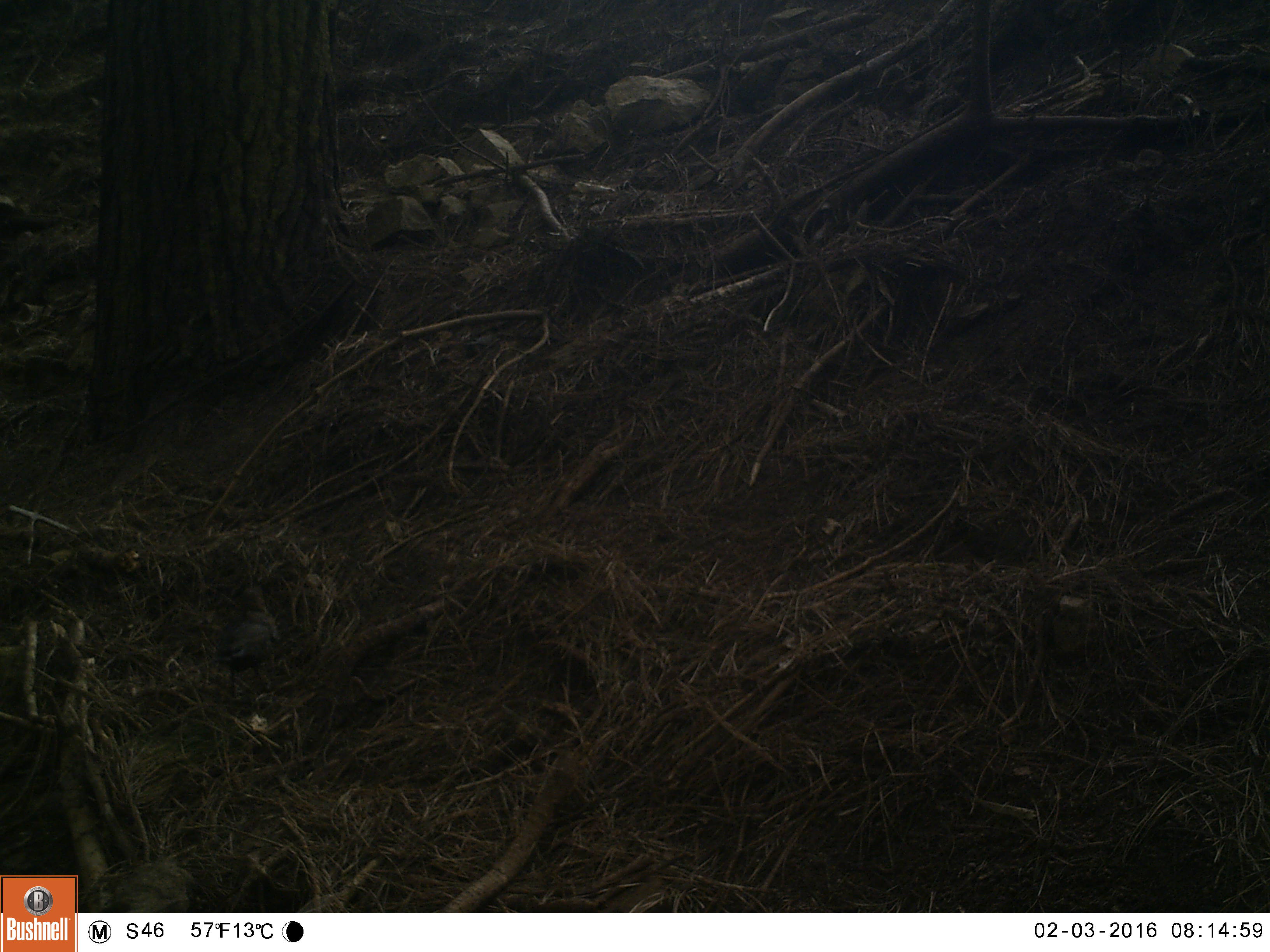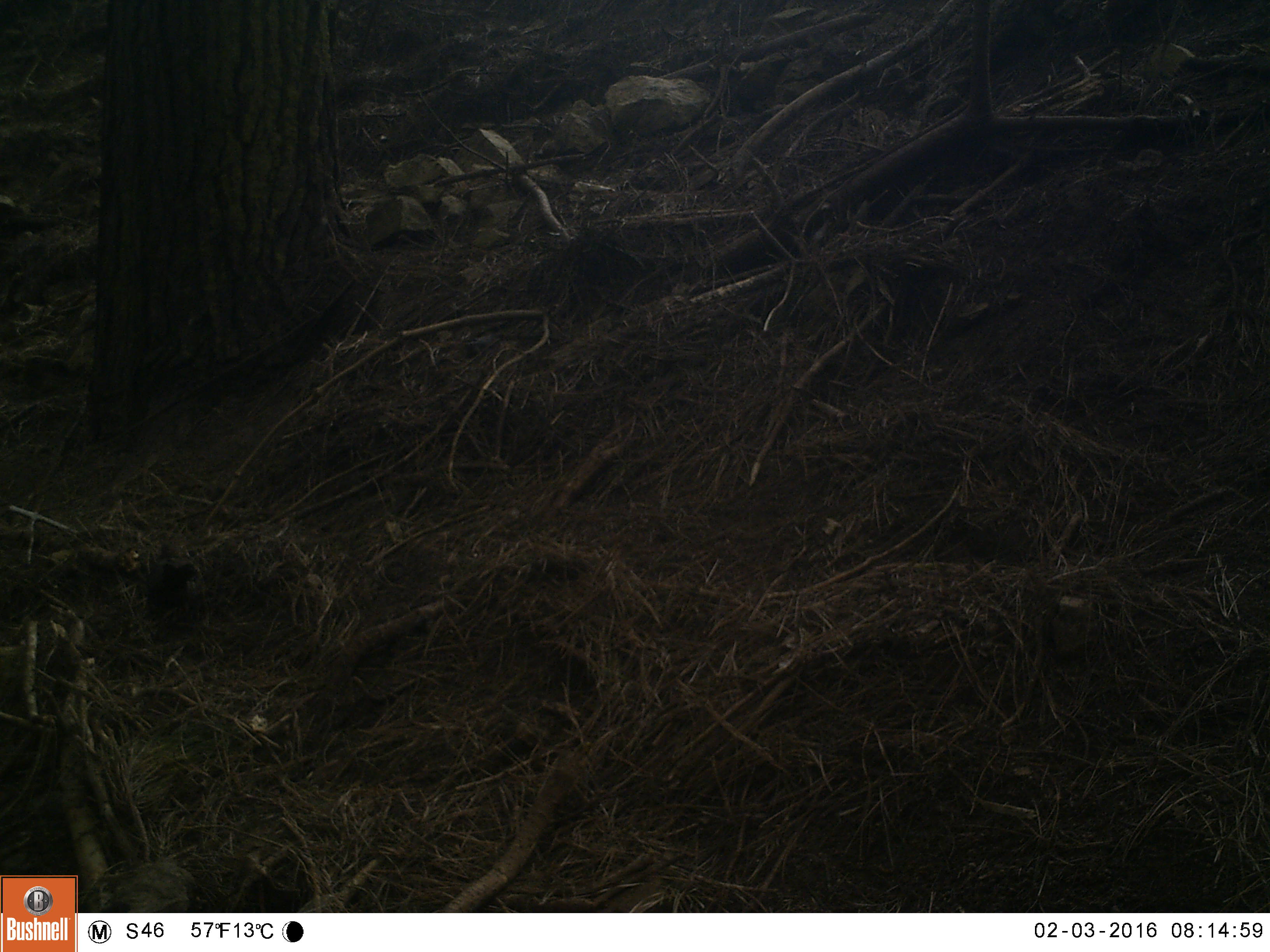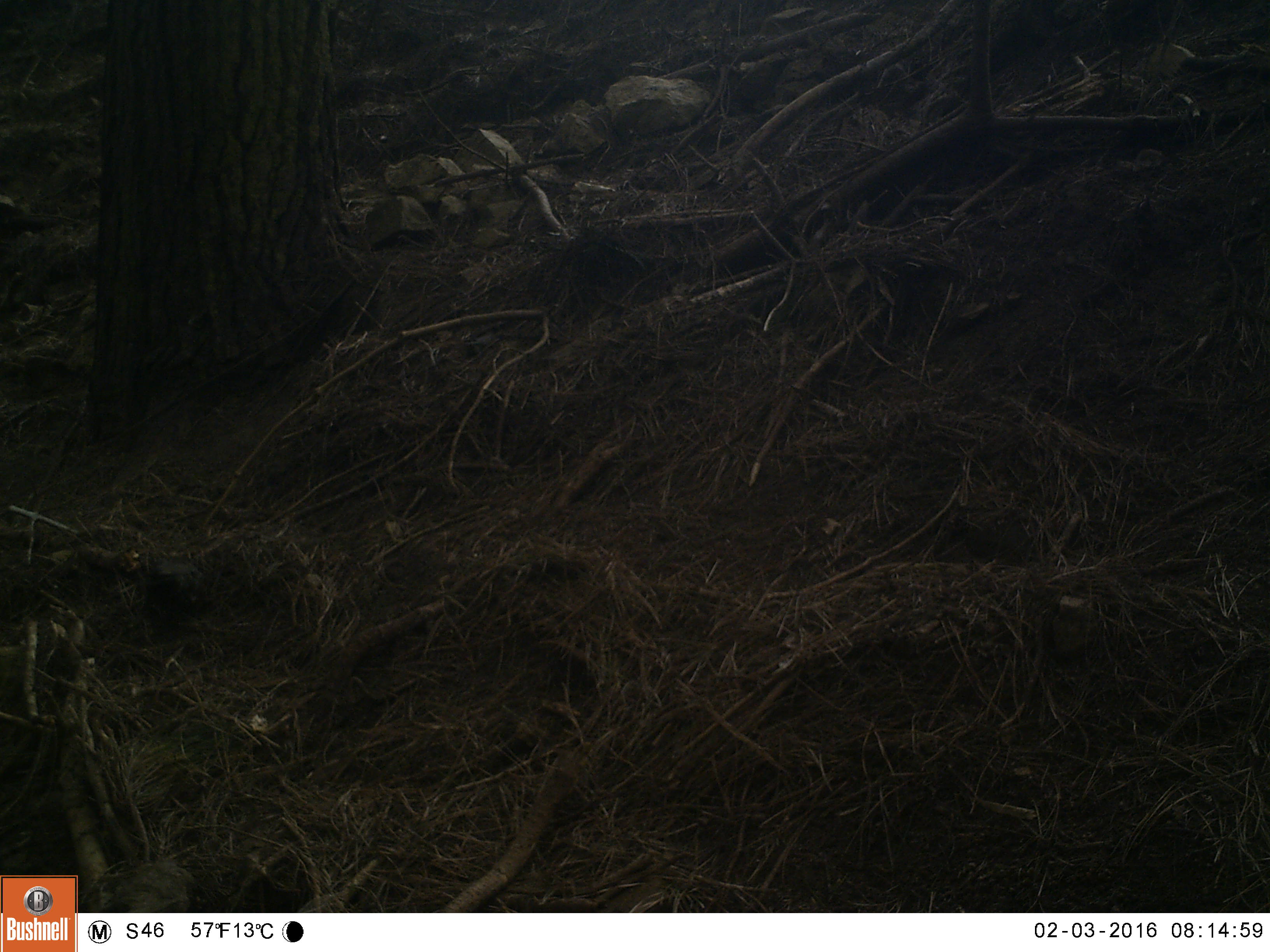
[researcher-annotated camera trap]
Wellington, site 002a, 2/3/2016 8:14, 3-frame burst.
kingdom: Animalia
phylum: Chordata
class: Aves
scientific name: Aves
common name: bird